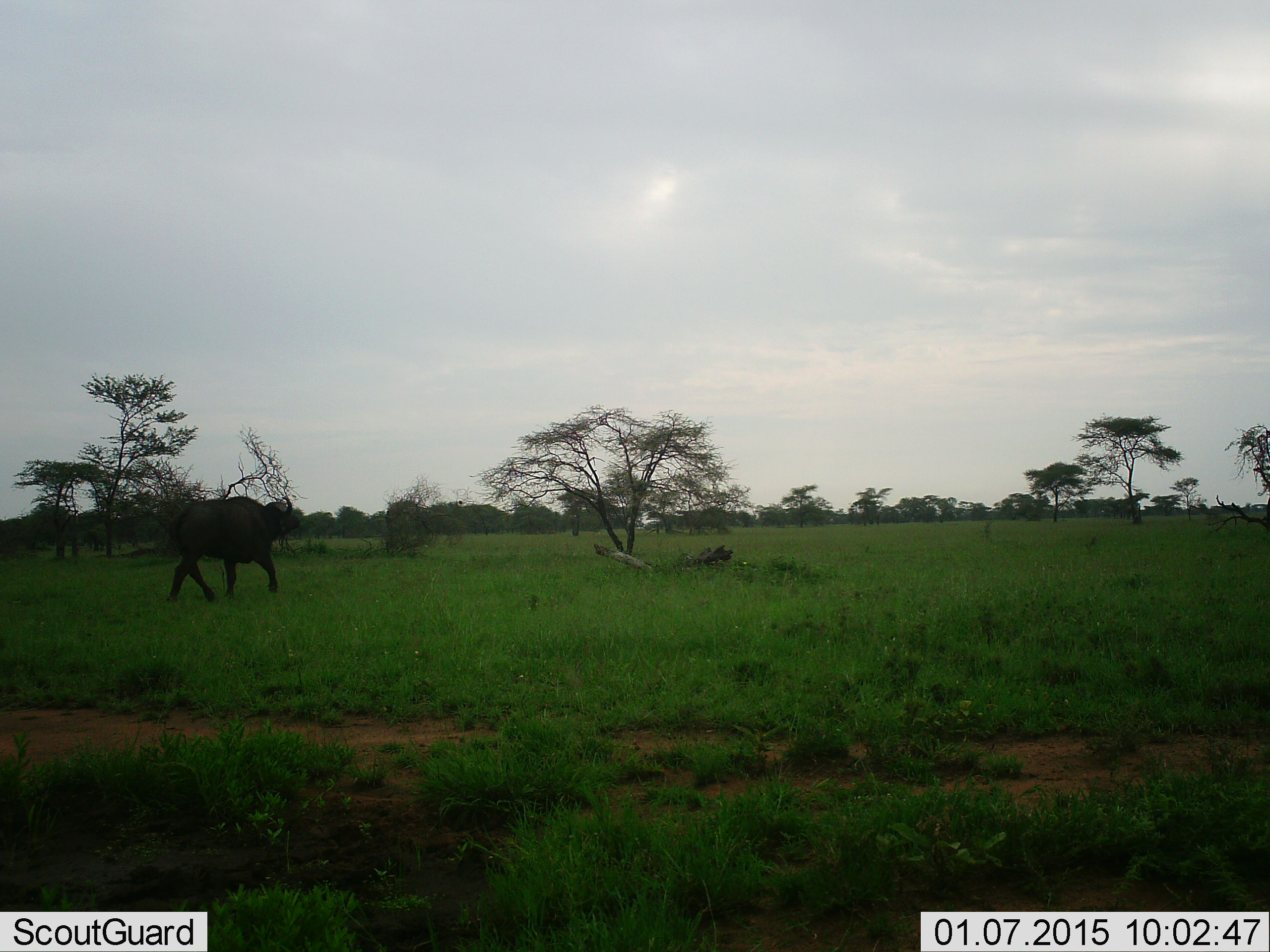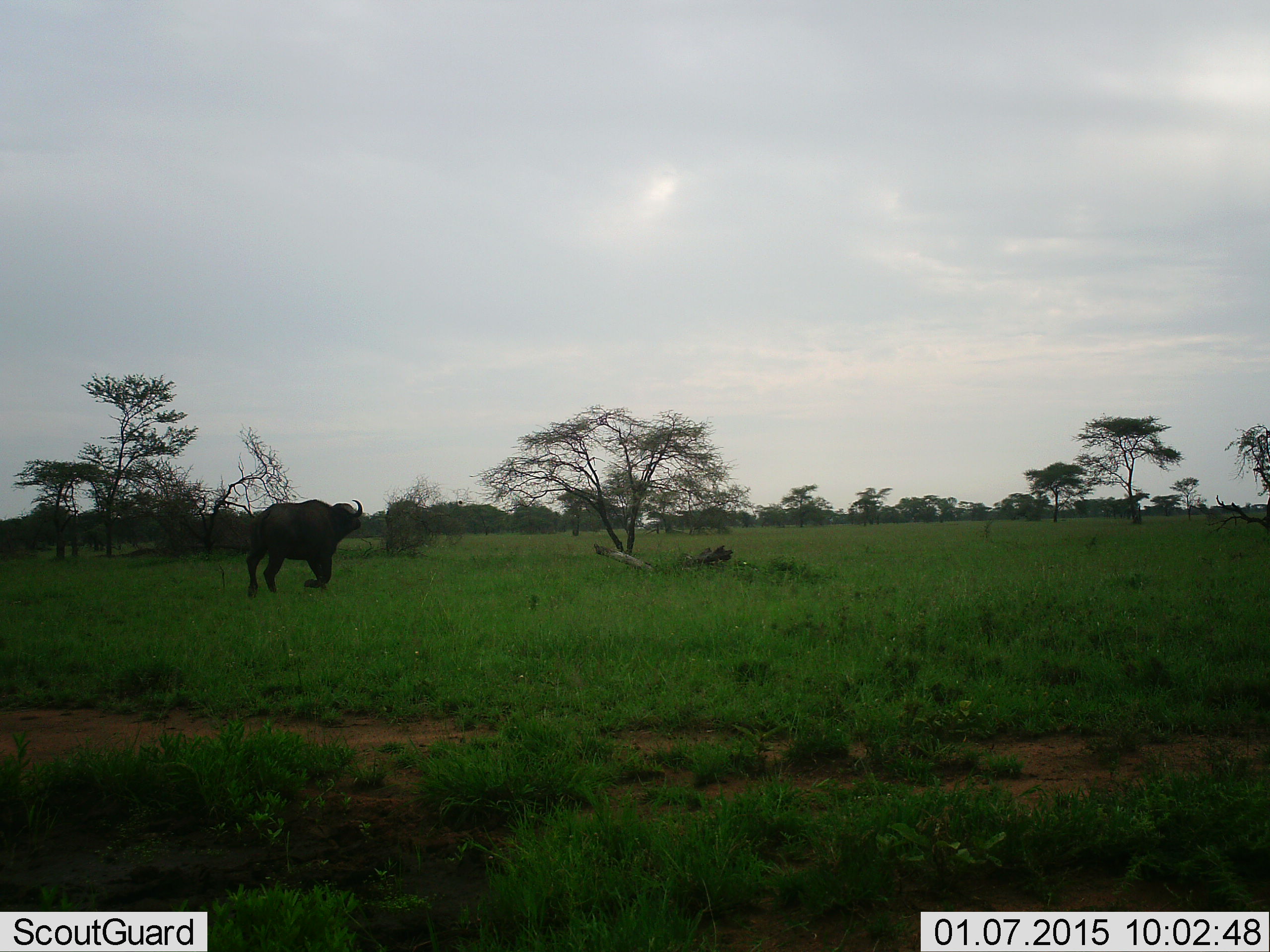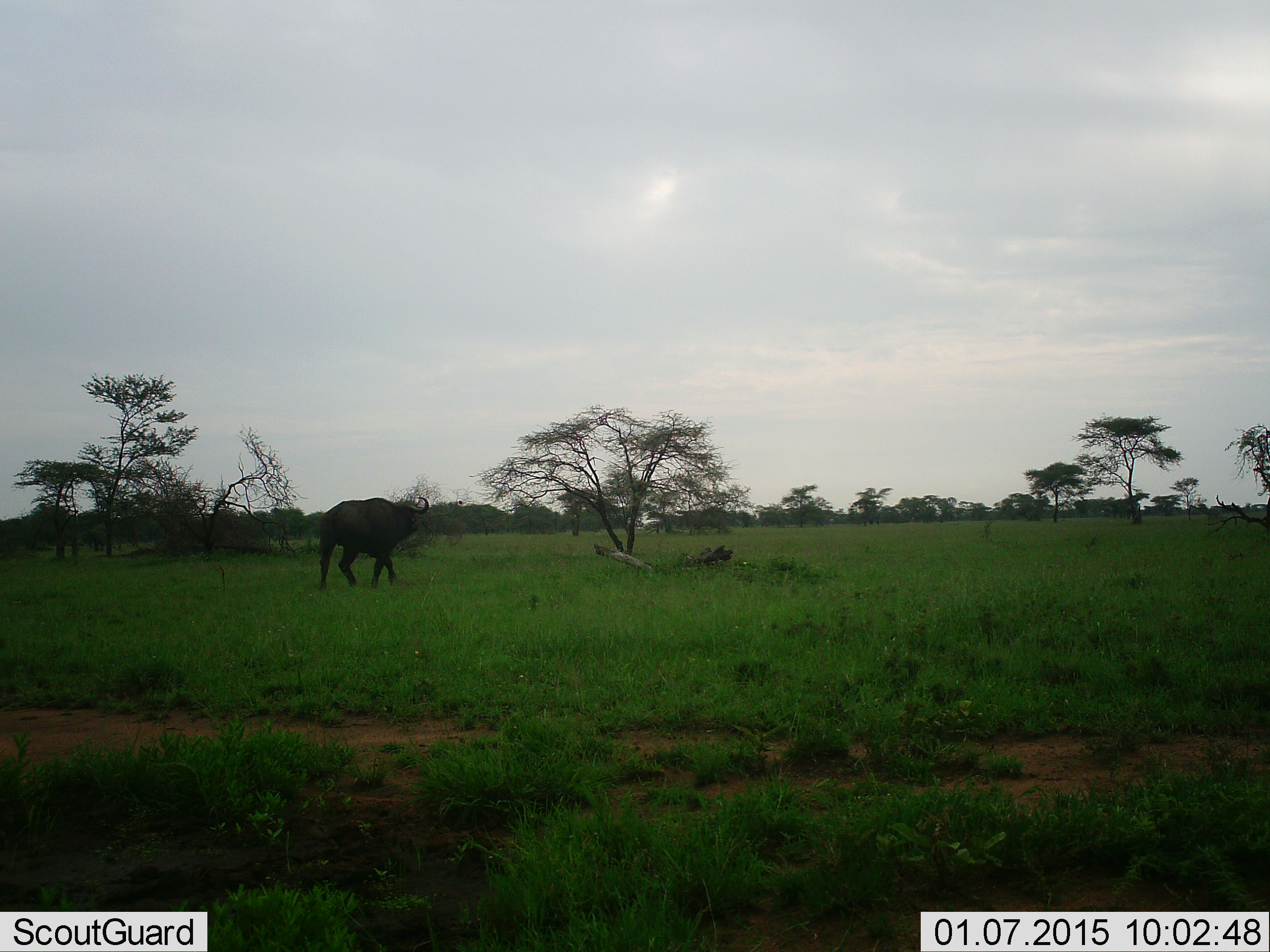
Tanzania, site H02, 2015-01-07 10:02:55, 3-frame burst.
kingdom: Animalia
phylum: Chordata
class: Mammalia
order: Artiodactyla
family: Bovidae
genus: Syncerus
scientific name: Syncerus caffer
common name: cape buffalo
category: buffalo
Buffalo (cape buffalo) (Syncerus caffer), count 1. Behavior (volunteer vote fractions): standing 0%, resting 0%, moving 100%, interacting 0%. Young present (vote fraction): 0%. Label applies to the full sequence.